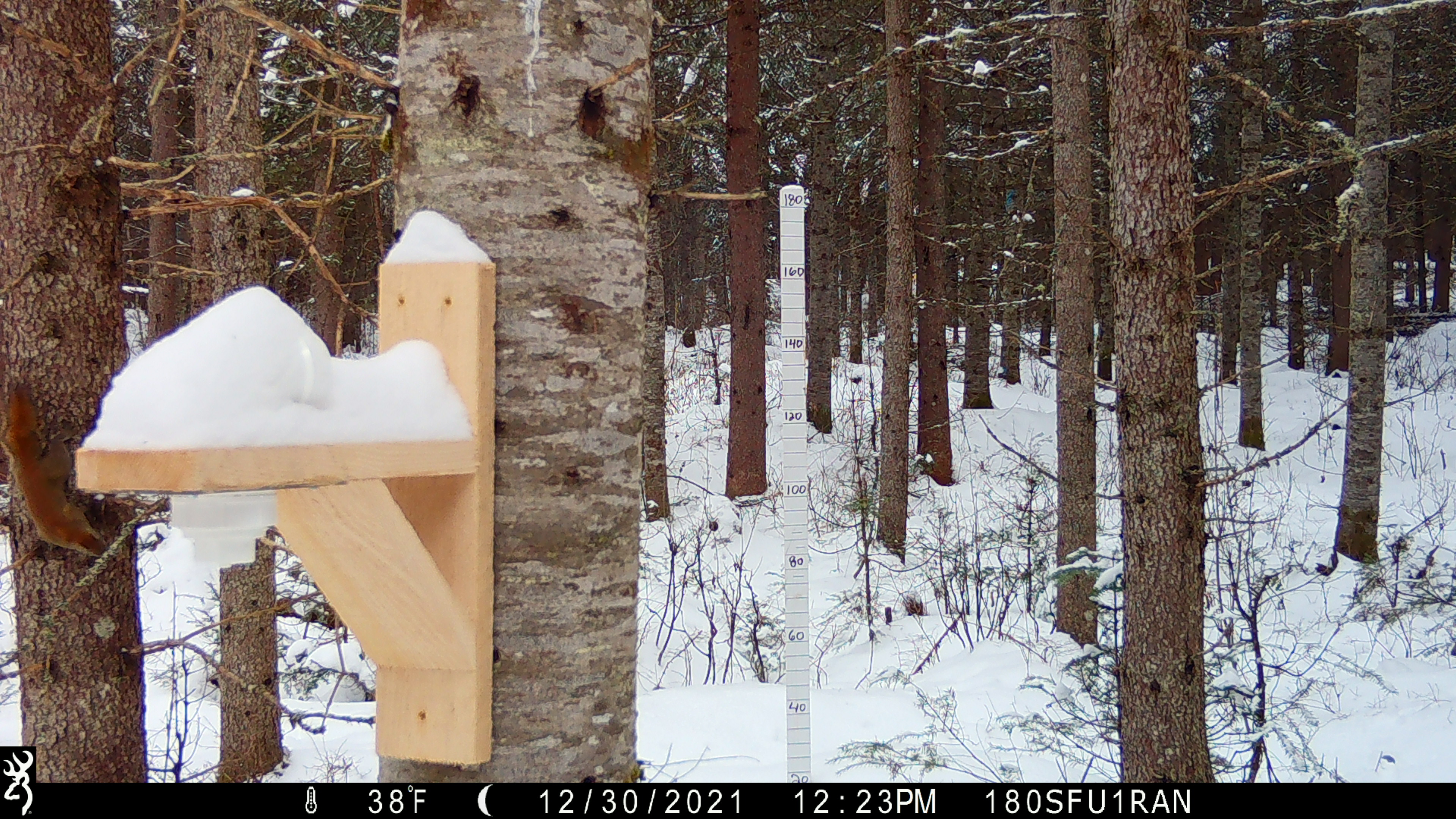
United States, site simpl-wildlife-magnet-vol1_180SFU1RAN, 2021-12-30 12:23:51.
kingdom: Animalia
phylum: Chordata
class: Mammalia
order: Rodentia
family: Sciuridae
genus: Tamiasciurus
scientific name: Tamiasciurus hudsonicus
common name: red squirrel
Red squirrel (Tamiasciurus hudsonicus).